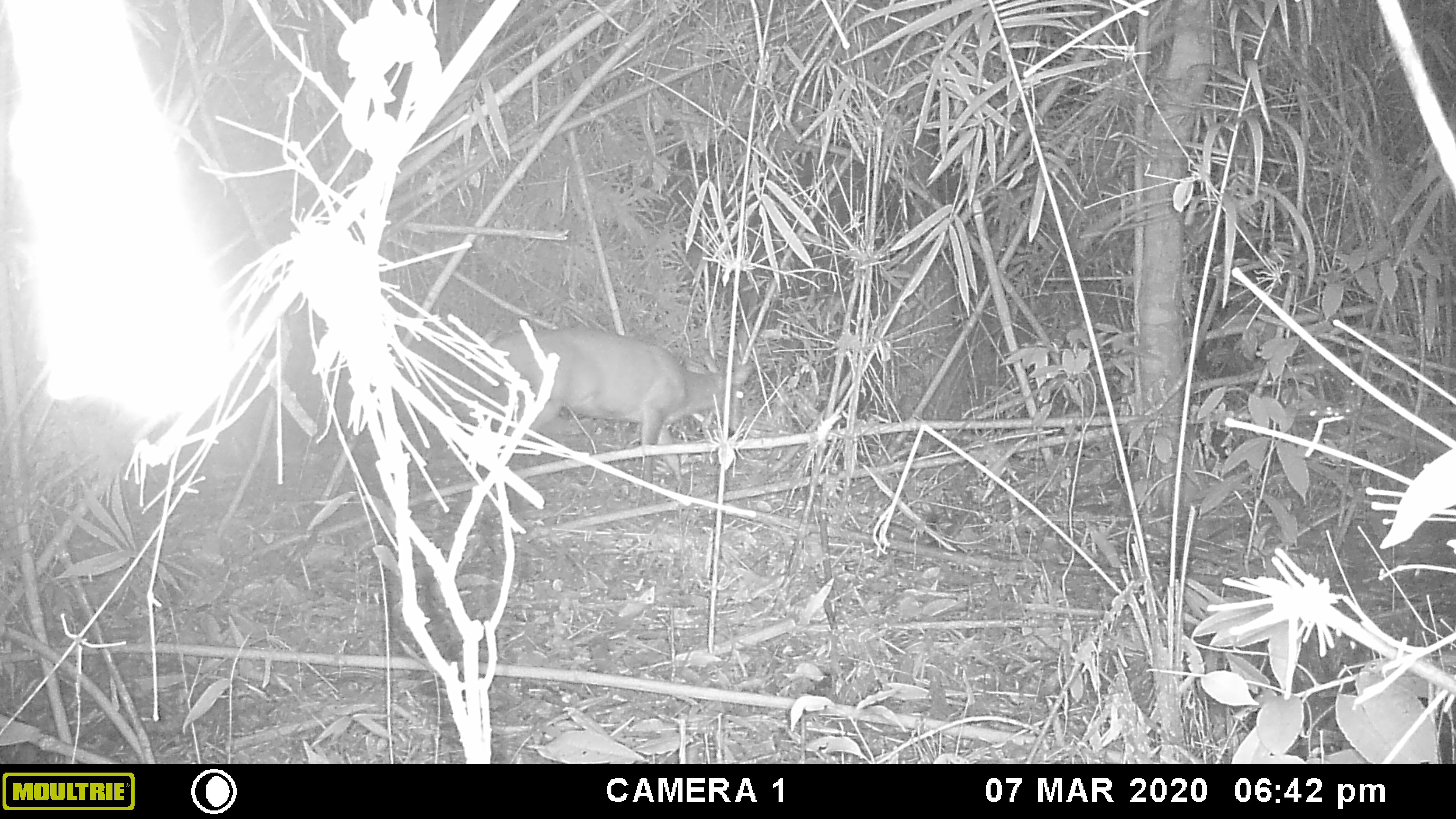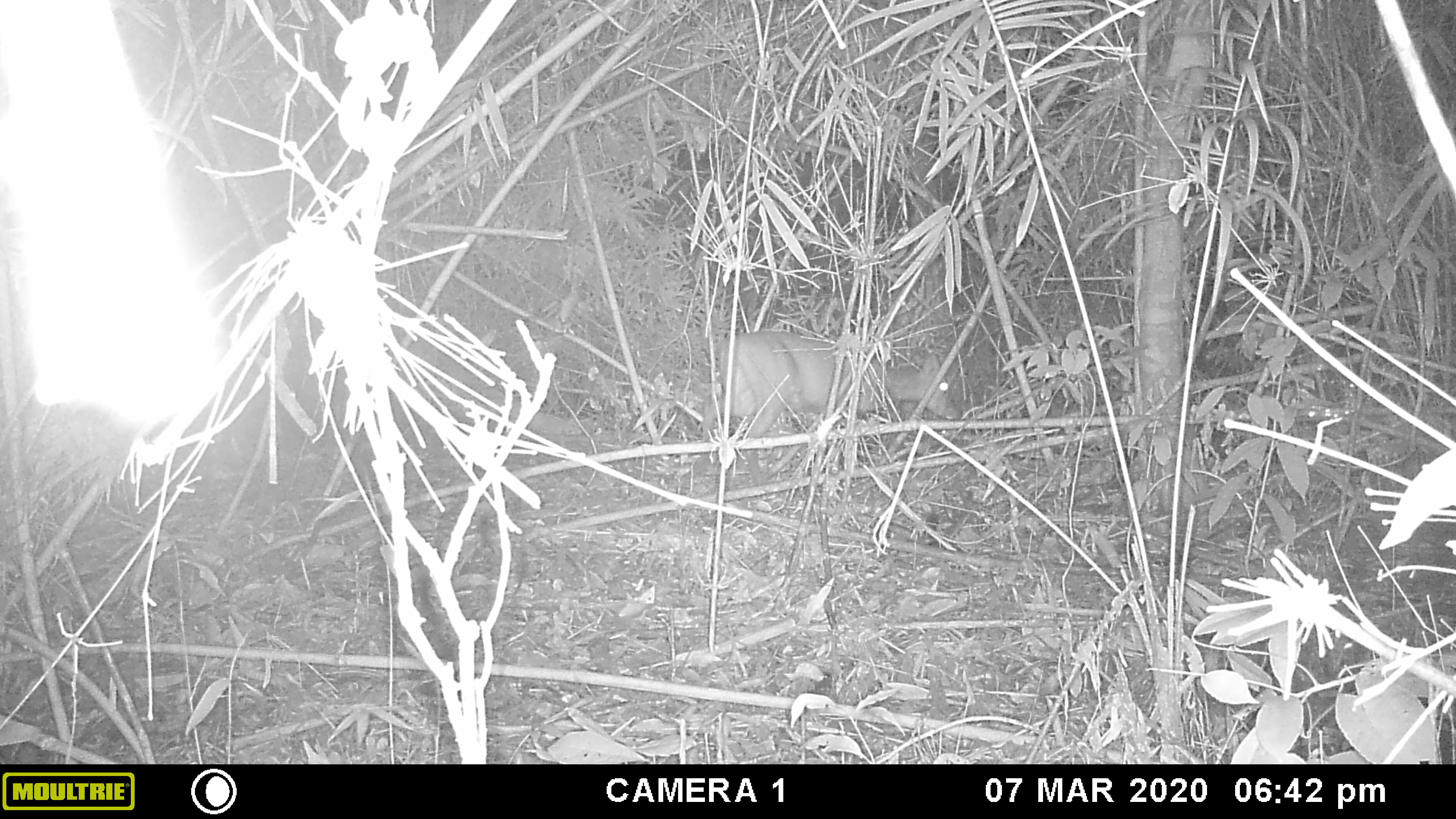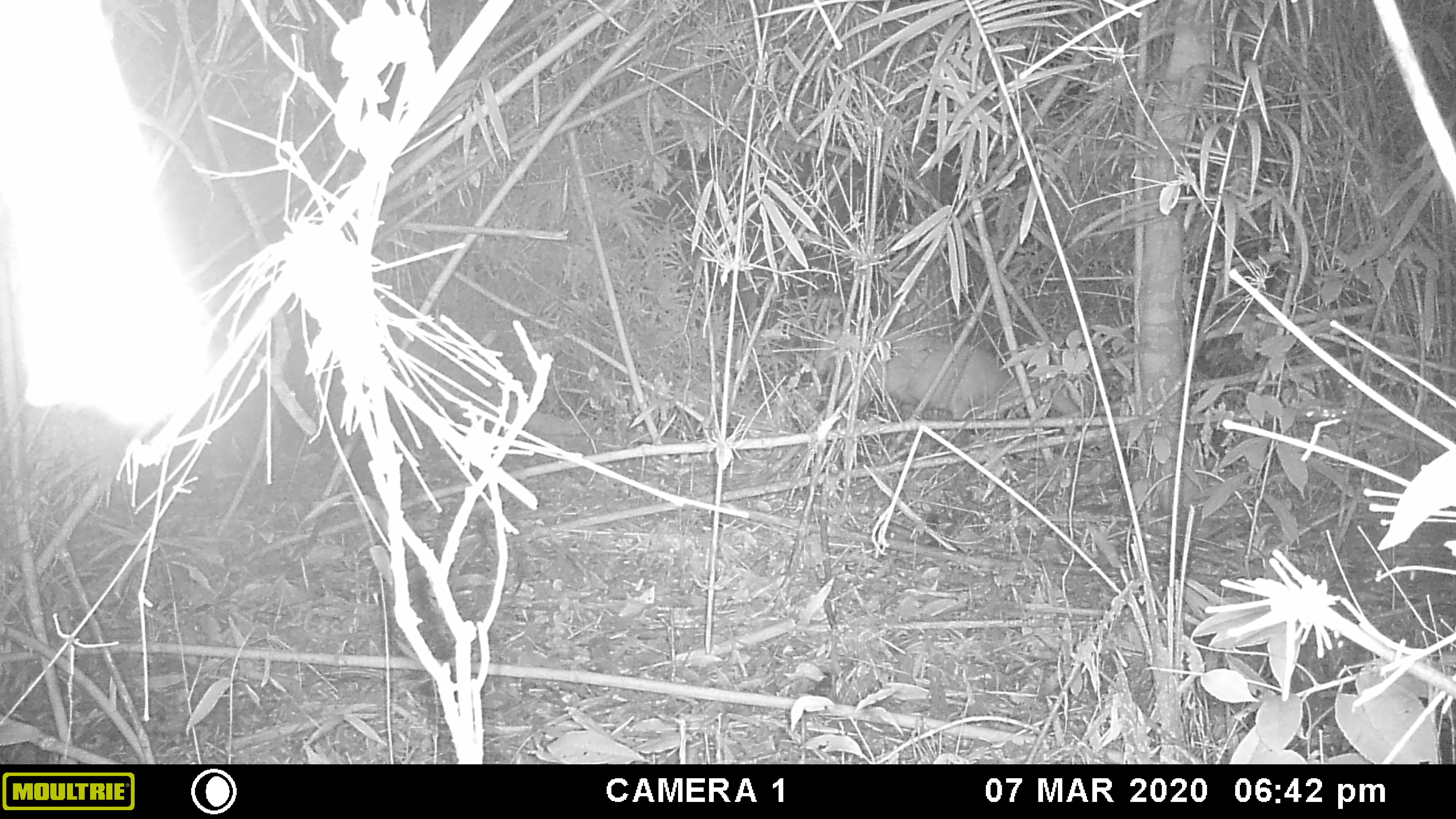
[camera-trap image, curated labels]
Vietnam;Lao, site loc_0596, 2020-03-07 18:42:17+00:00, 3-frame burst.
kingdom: Animalia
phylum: Chordata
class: Mammalia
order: Artiodactyla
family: Cervidae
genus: Muntiacus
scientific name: Muntiacus rooseveltorum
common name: roosevelt's muntjac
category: roosevelts muntjac group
Roosevelts muntjac group (roosevelt's muntjac) (Muntiacus rooseveltorum). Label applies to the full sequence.